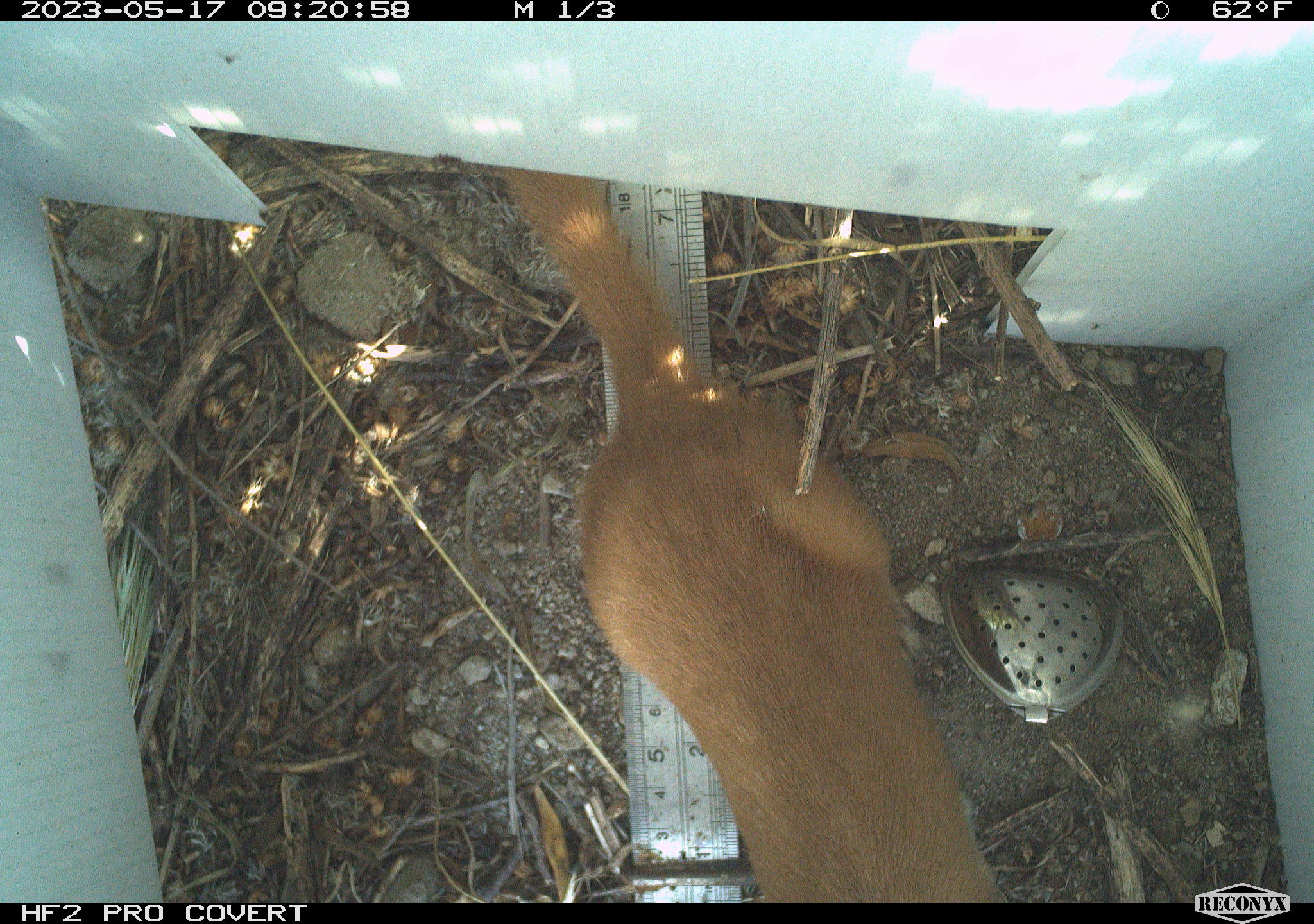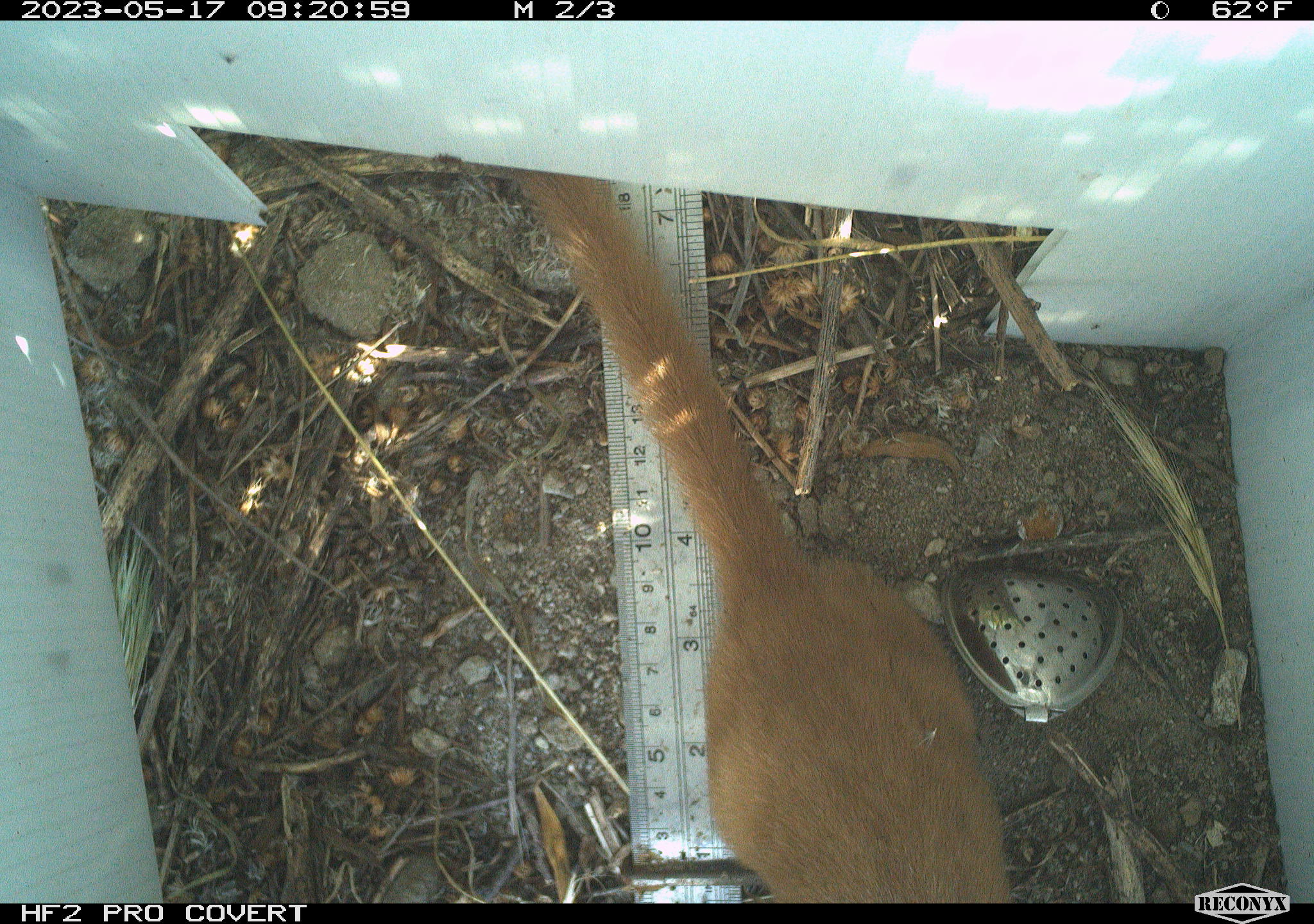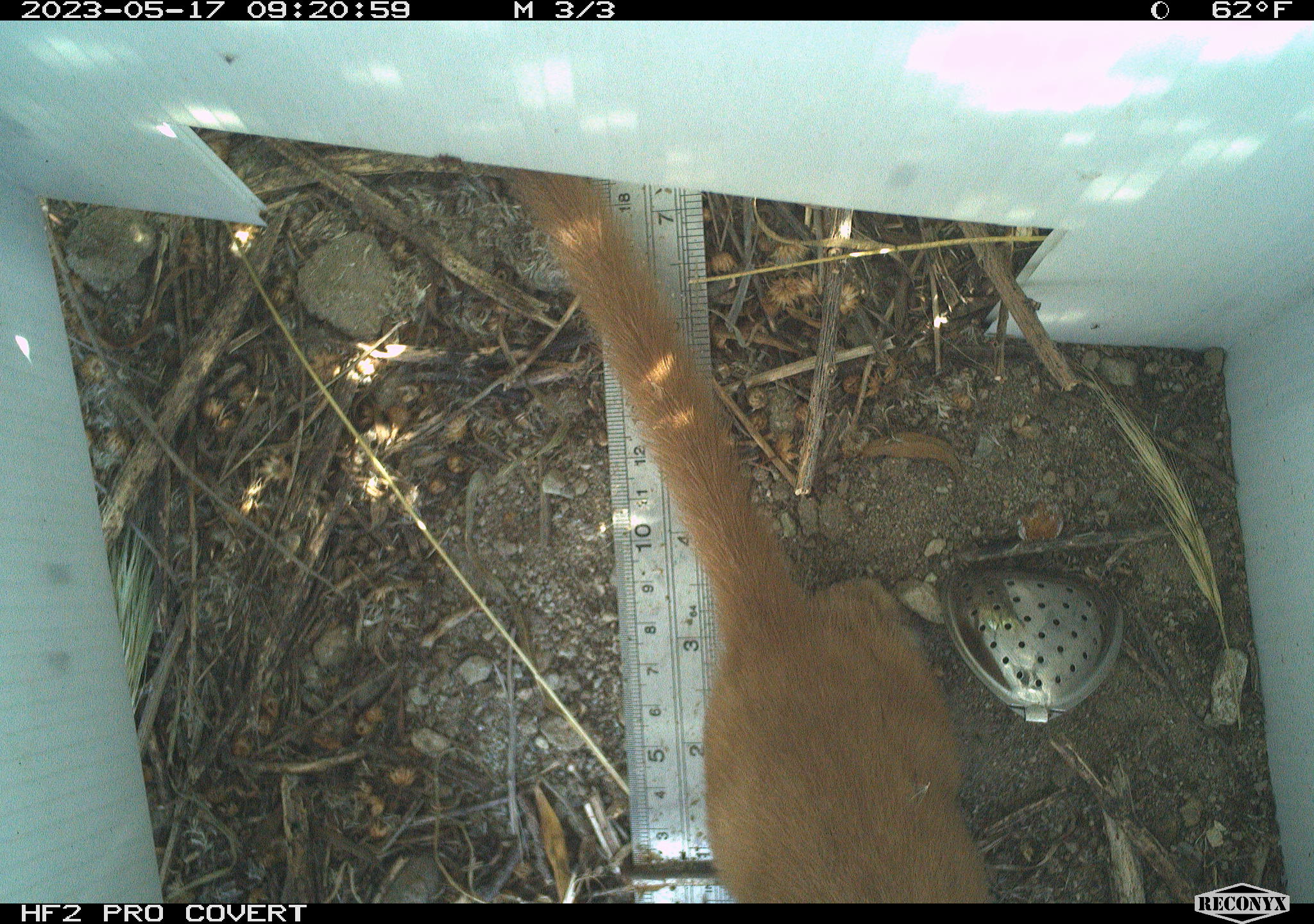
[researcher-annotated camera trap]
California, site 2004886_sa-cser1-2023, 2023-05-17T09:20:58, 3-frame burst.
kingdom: Animalia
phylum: Chordata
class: Mammalia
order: Carnivora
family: Mustelidae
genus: Neogale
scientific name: Neogale frenata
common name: long-tailed weasel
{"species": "long-tailed weasel (Neogale frenata)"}